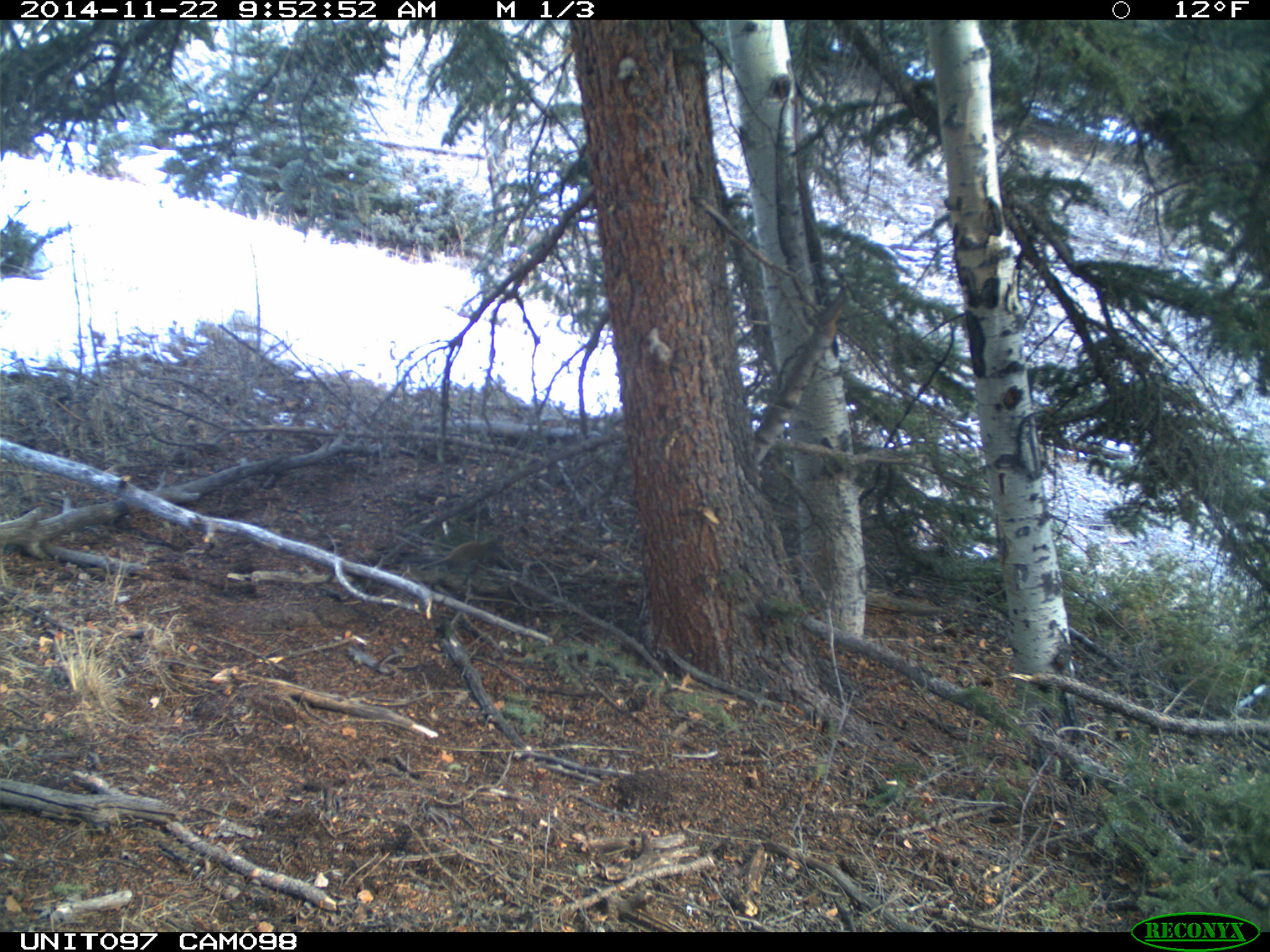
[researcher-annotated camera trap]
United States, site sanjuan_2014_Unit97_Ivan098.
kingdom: Animalia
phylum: Chordata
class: Mammalia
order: Rodentia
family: Sciuridae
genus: Tamiasciurus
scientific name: Tamiasciurus hudsonicus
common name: american red squirrel